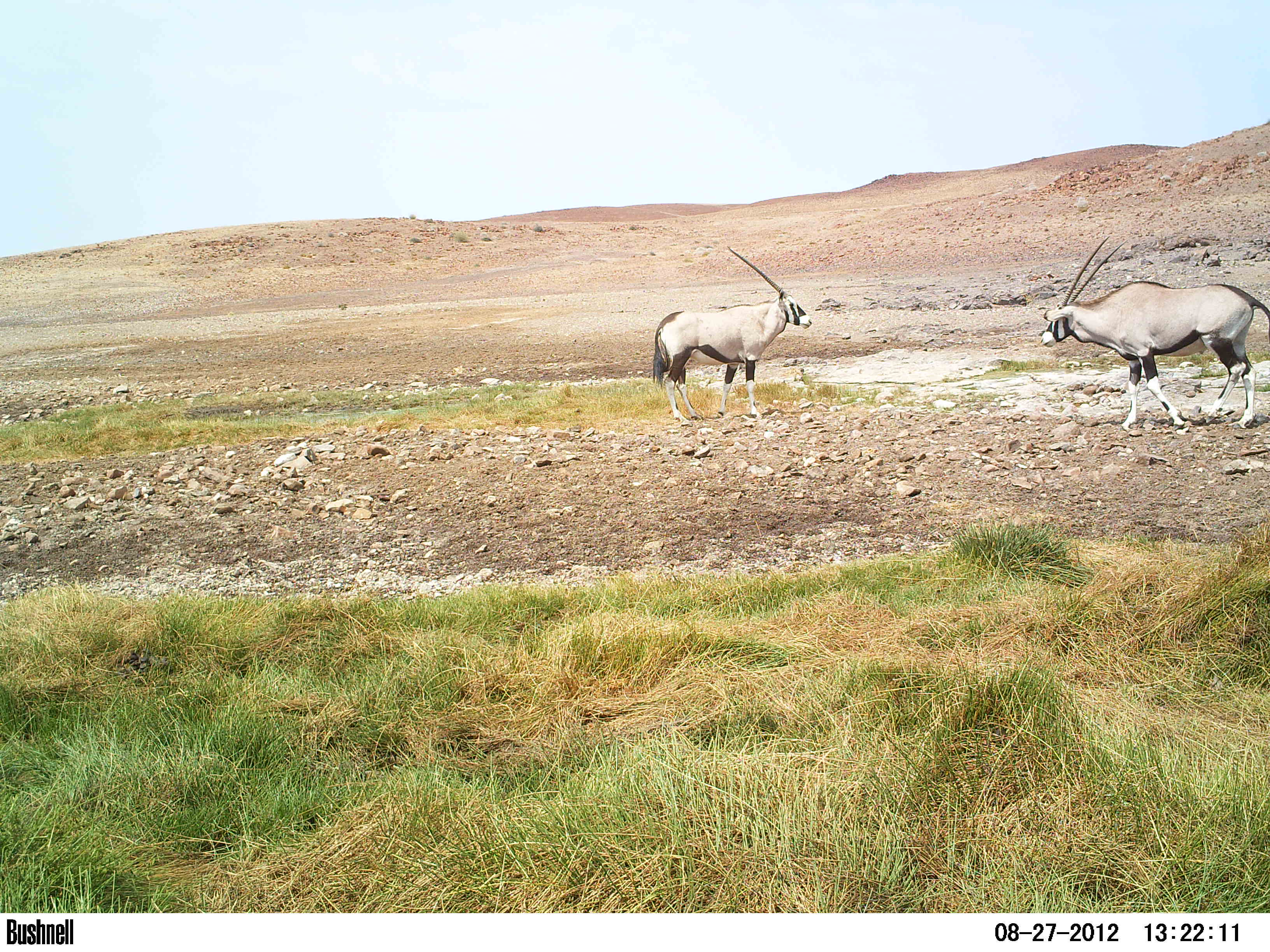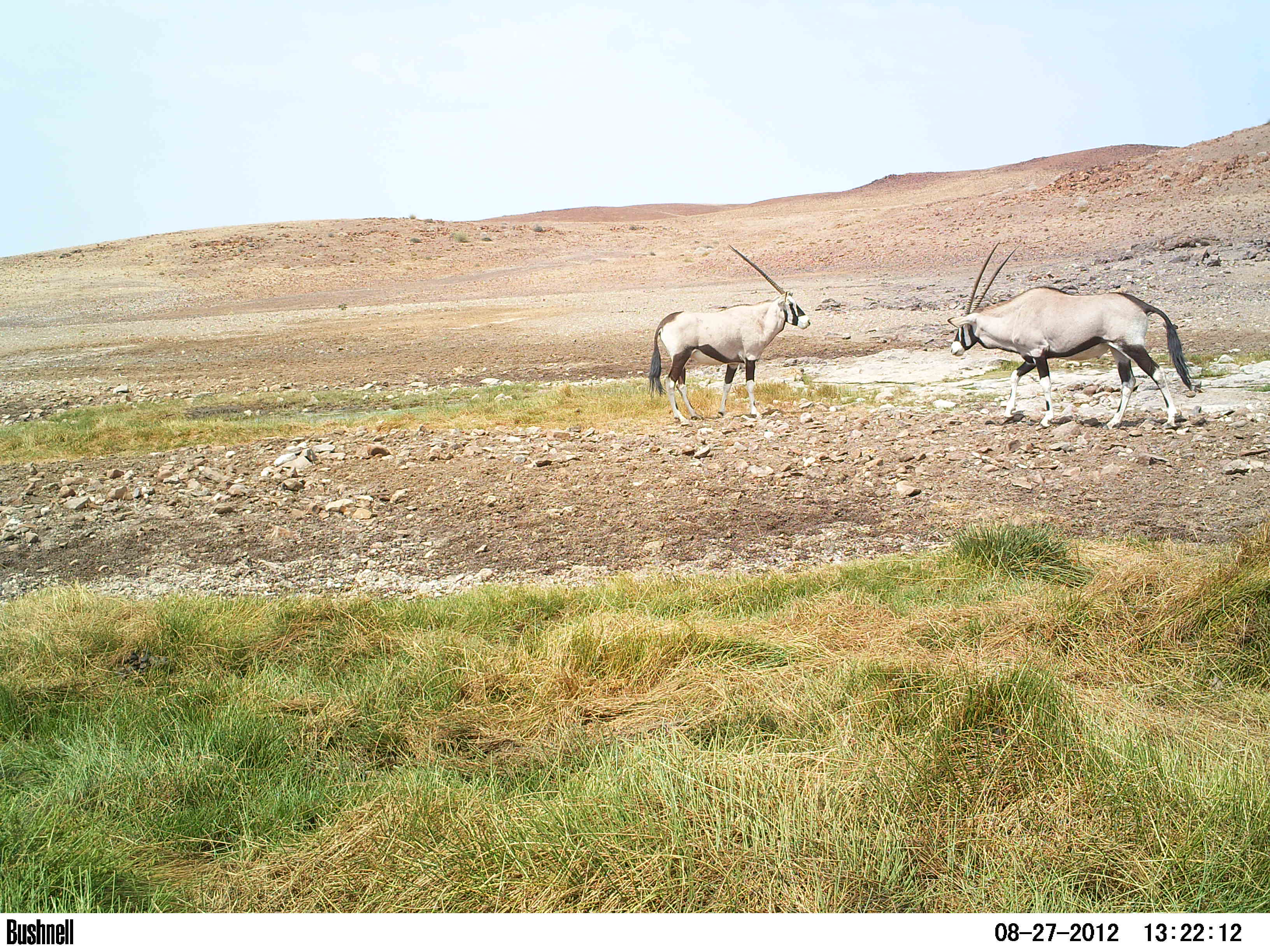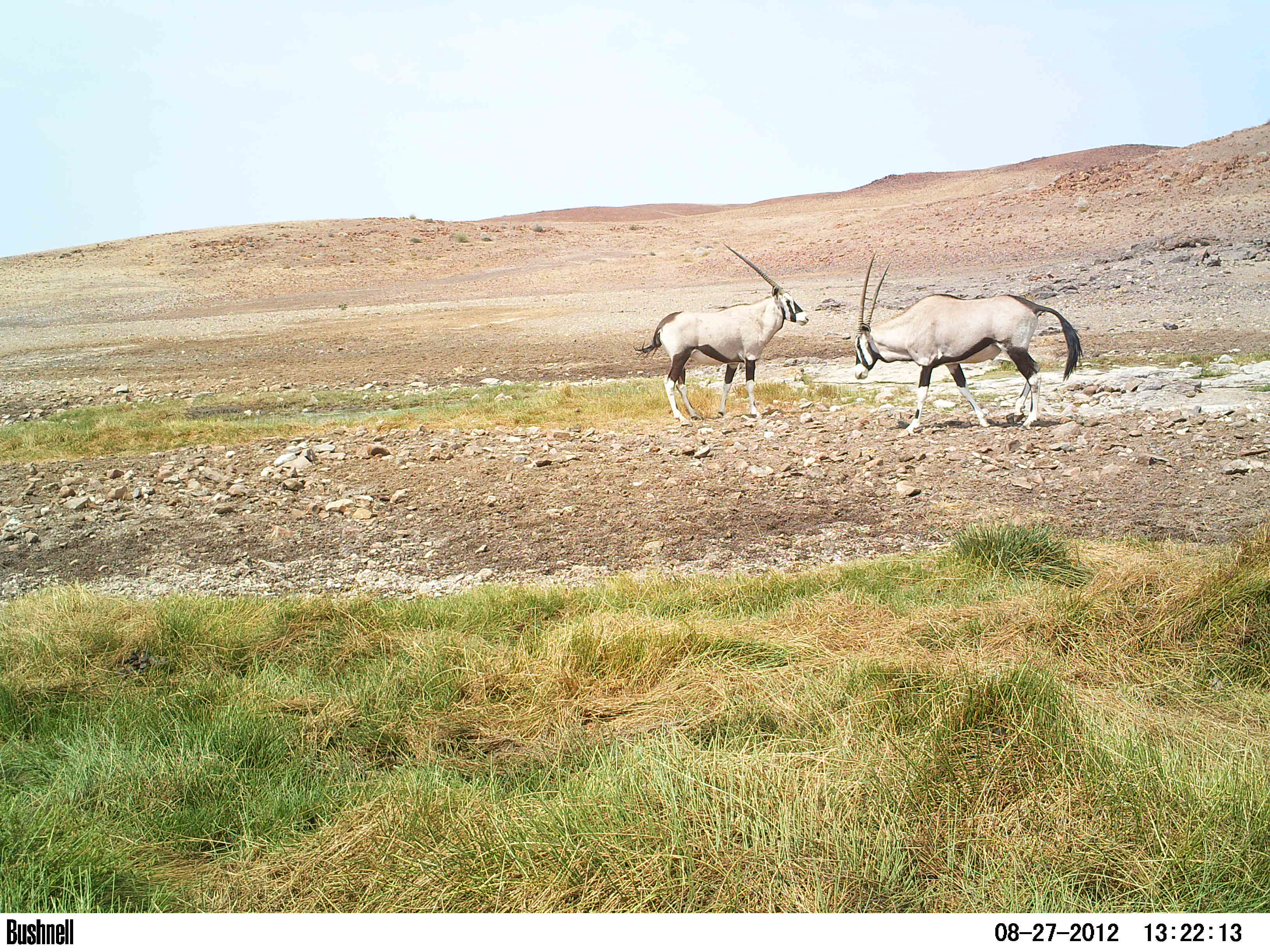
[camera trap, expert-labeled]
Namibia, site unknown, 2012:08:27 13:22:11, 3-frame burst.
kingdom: Animalia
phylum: Chordata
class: Mammalia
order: Artiodactyla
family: Bovidae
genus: Oryx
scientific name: Oryx gazella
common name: gemsbok